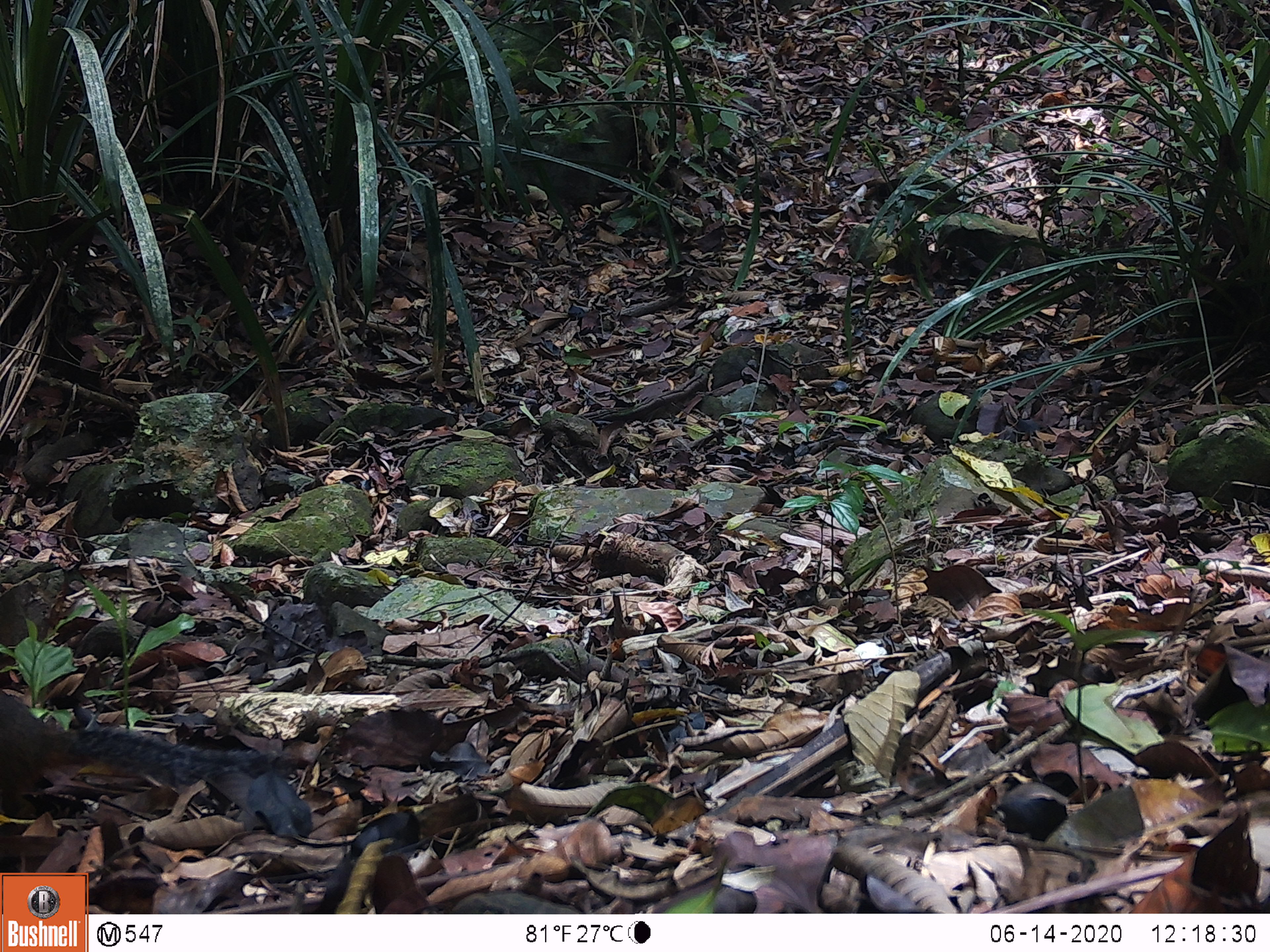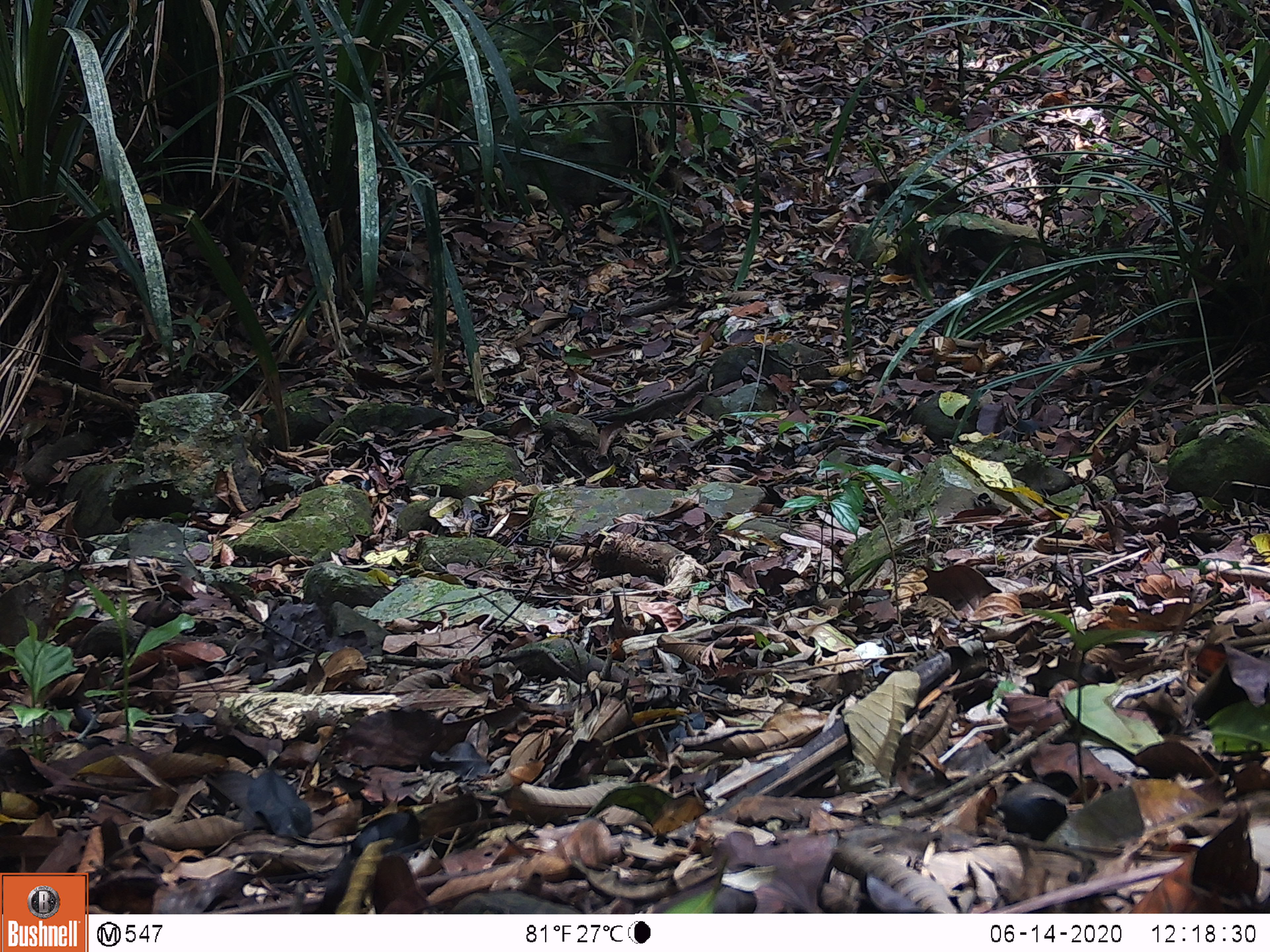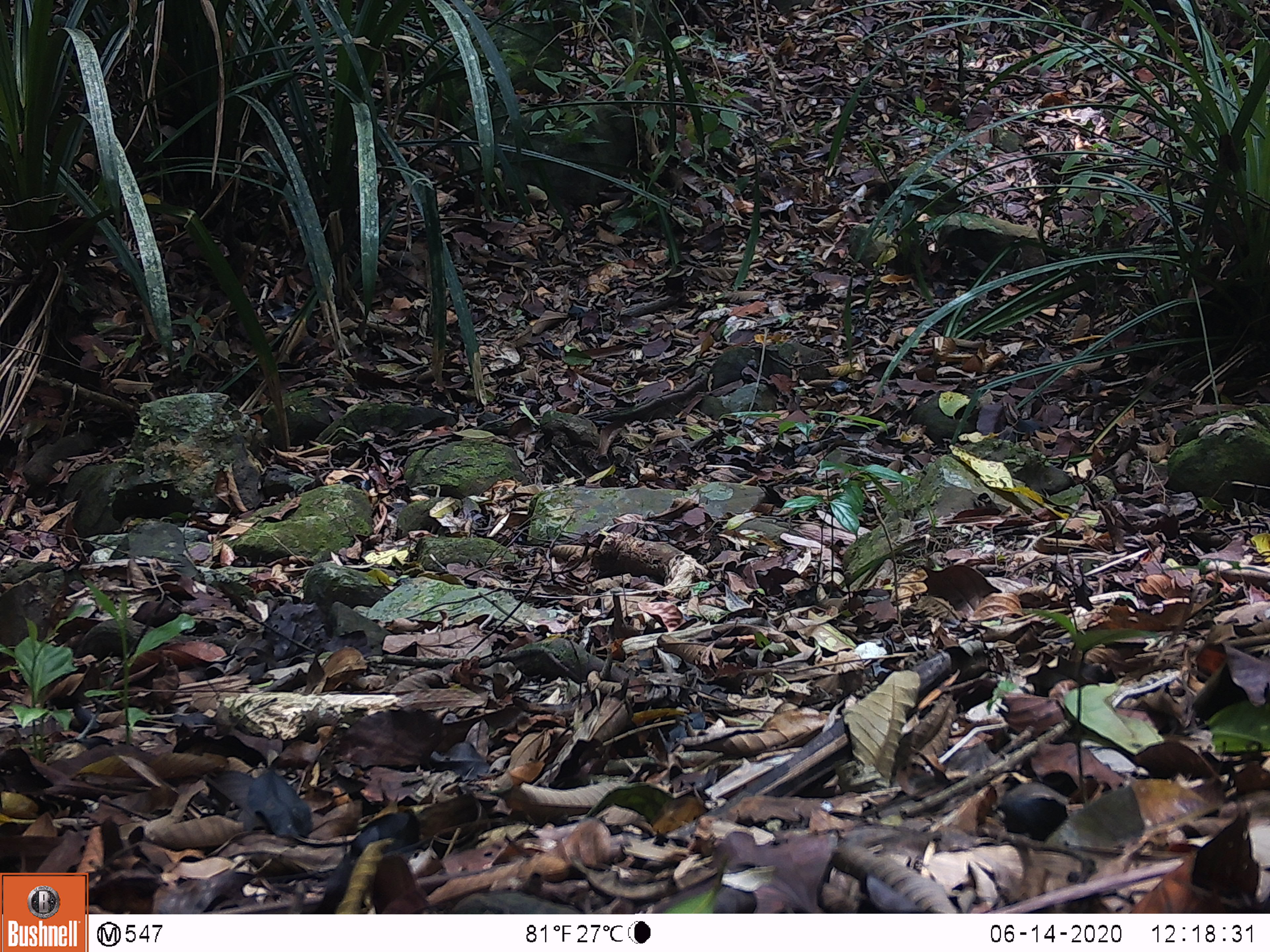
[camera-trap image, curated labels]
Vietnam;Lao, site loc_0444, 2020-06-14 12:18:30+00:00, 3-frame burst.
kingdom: Animalia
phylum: Chordata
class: Mammalia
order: Rodentia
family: Sciuridae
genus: Dremomys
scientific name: Dremomys rufigenis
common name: red-cheeked squirrel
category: red cheeked squirrel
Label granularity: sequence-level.